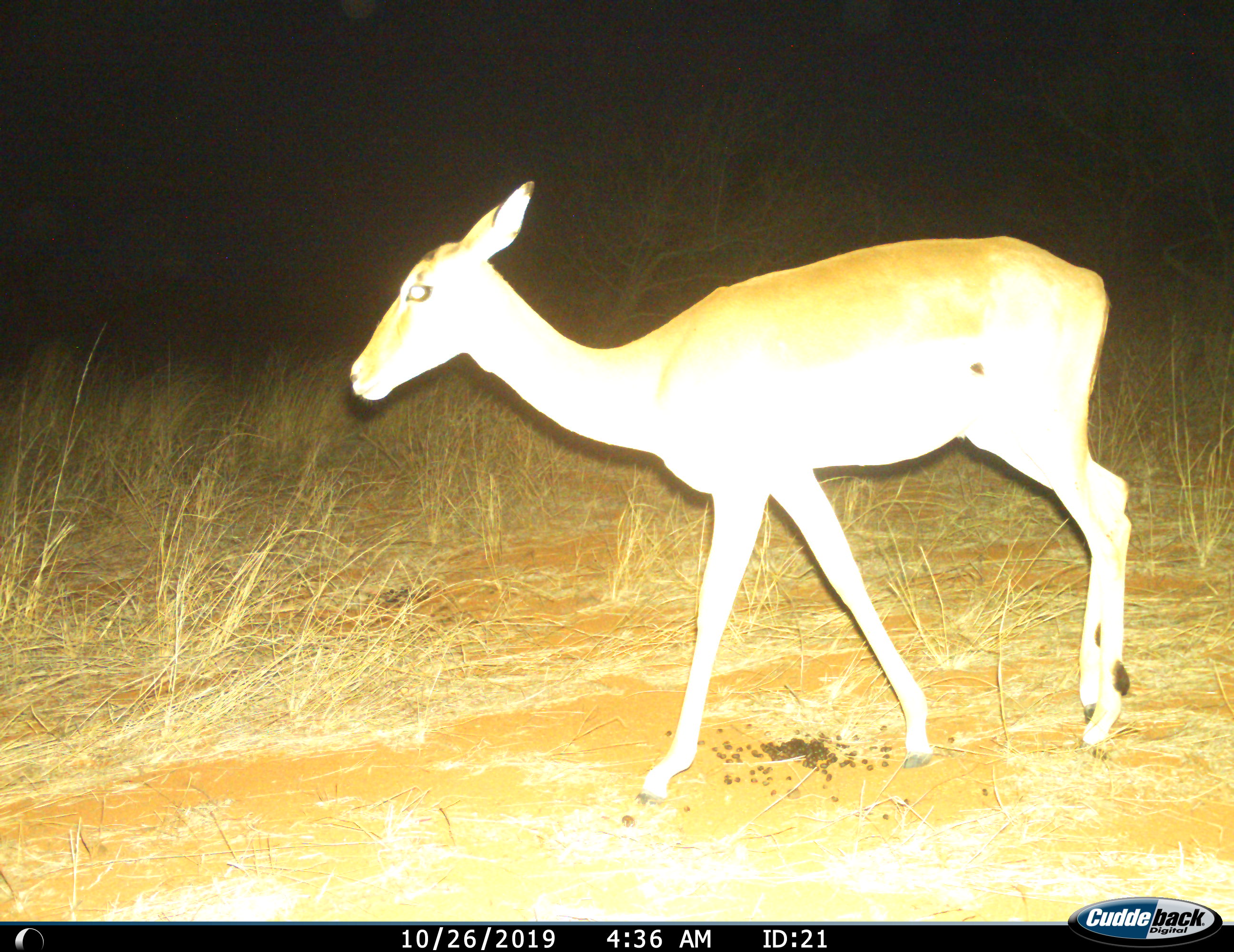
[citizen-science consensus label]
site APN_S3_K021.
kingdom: Animalia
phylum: Chordata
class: Mammalia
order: Artiodactyla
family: Bovidae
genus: Aepyceros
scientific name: Aepyceros melampus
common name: impala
Impala (Aepyceros melampus), count 1. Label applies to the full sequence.